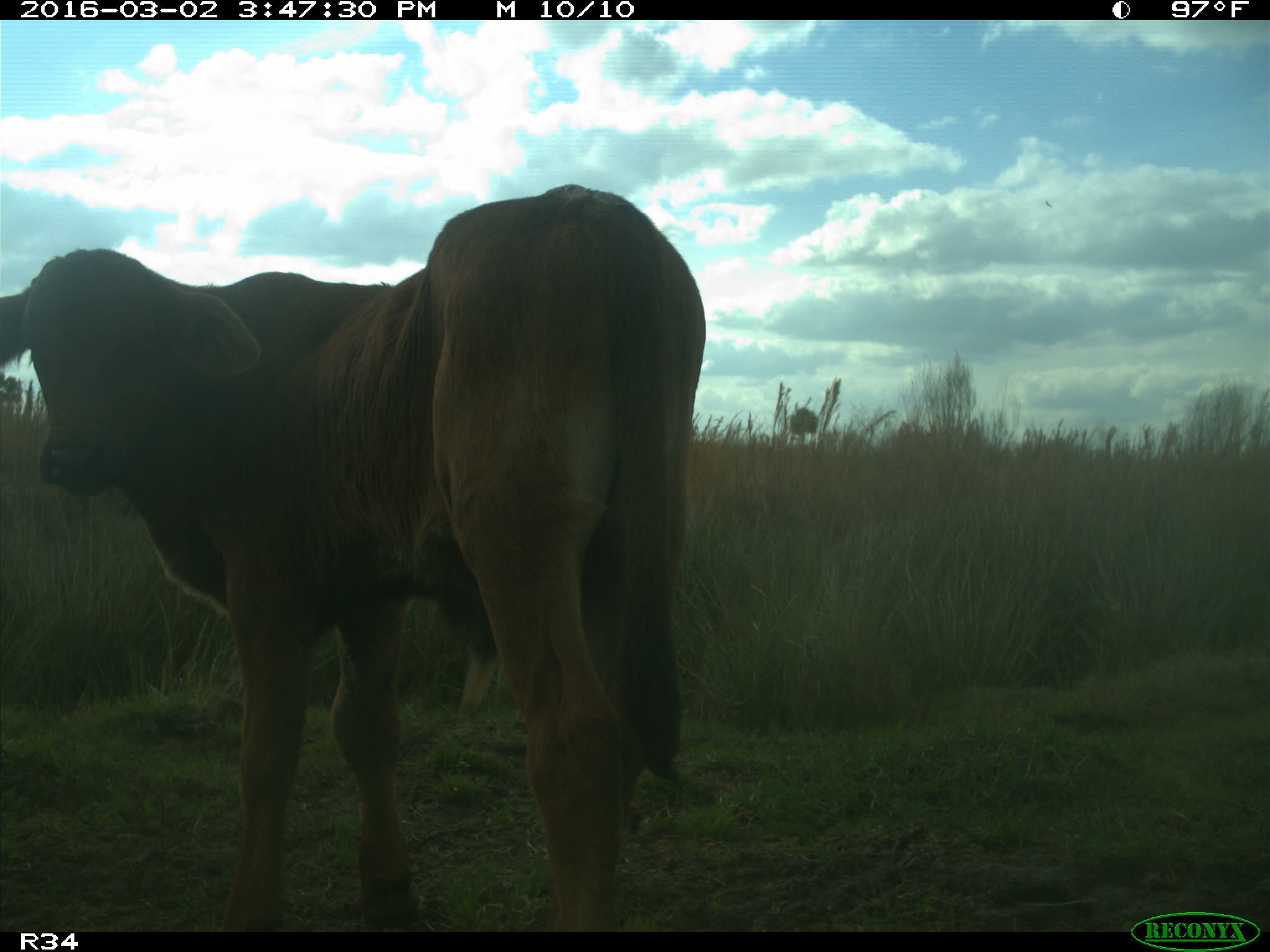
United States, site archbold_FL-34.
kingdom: Animalia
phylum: Chordata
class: Mammalia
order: Artiodactyla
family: Bovidae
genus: Bos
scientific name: Bos taurus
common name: domestic cow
Bos taurus (domestic cow).